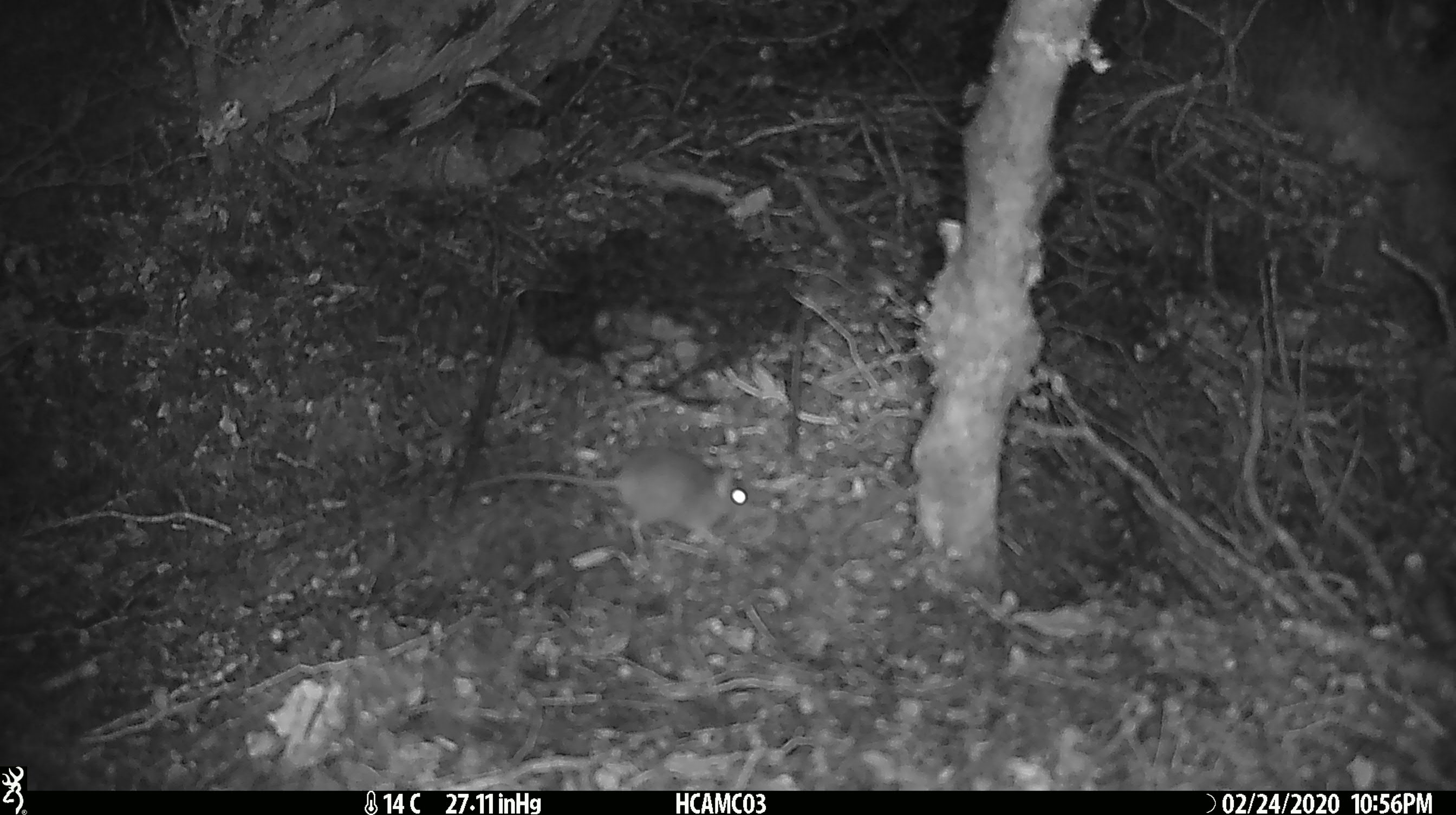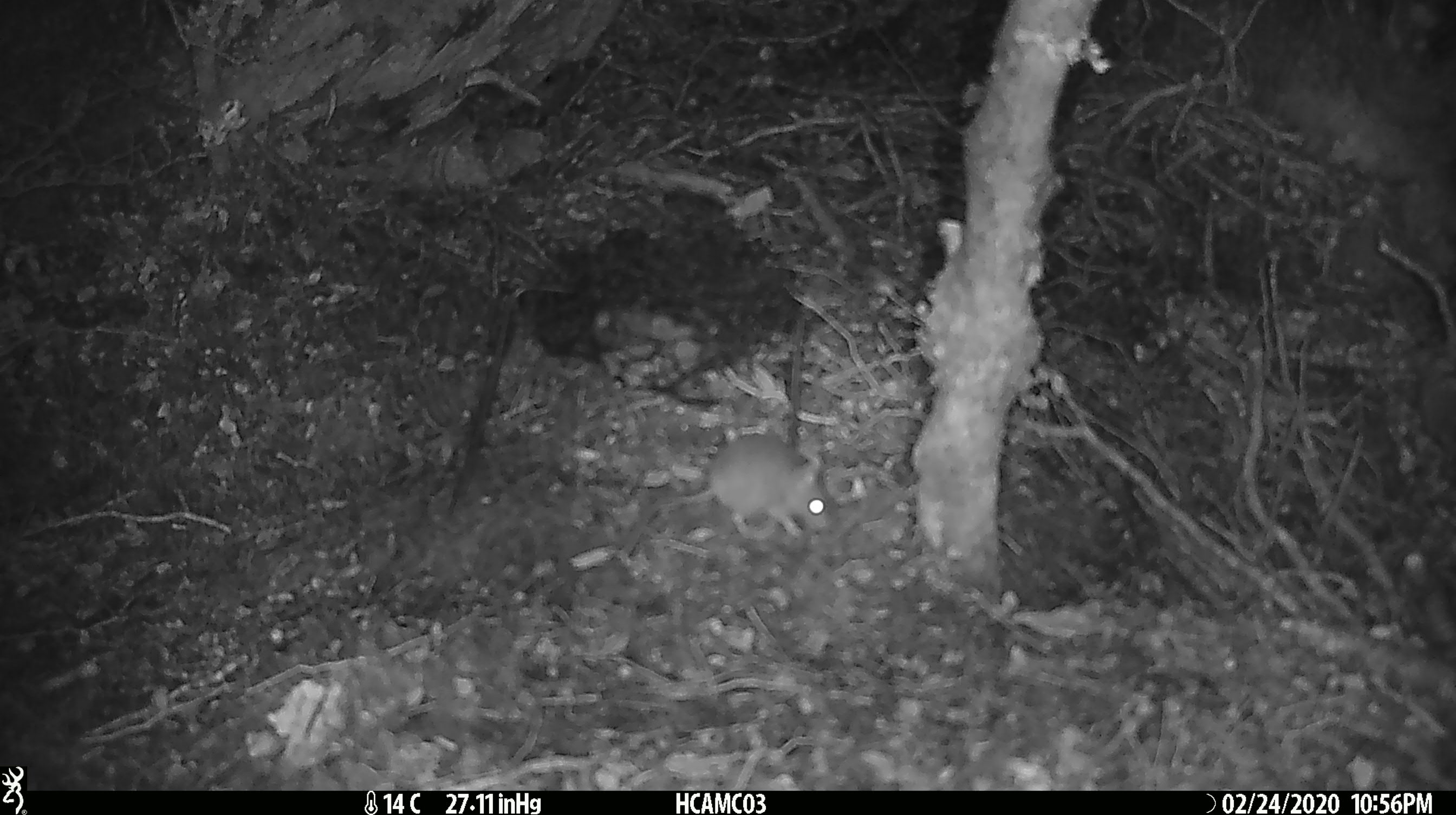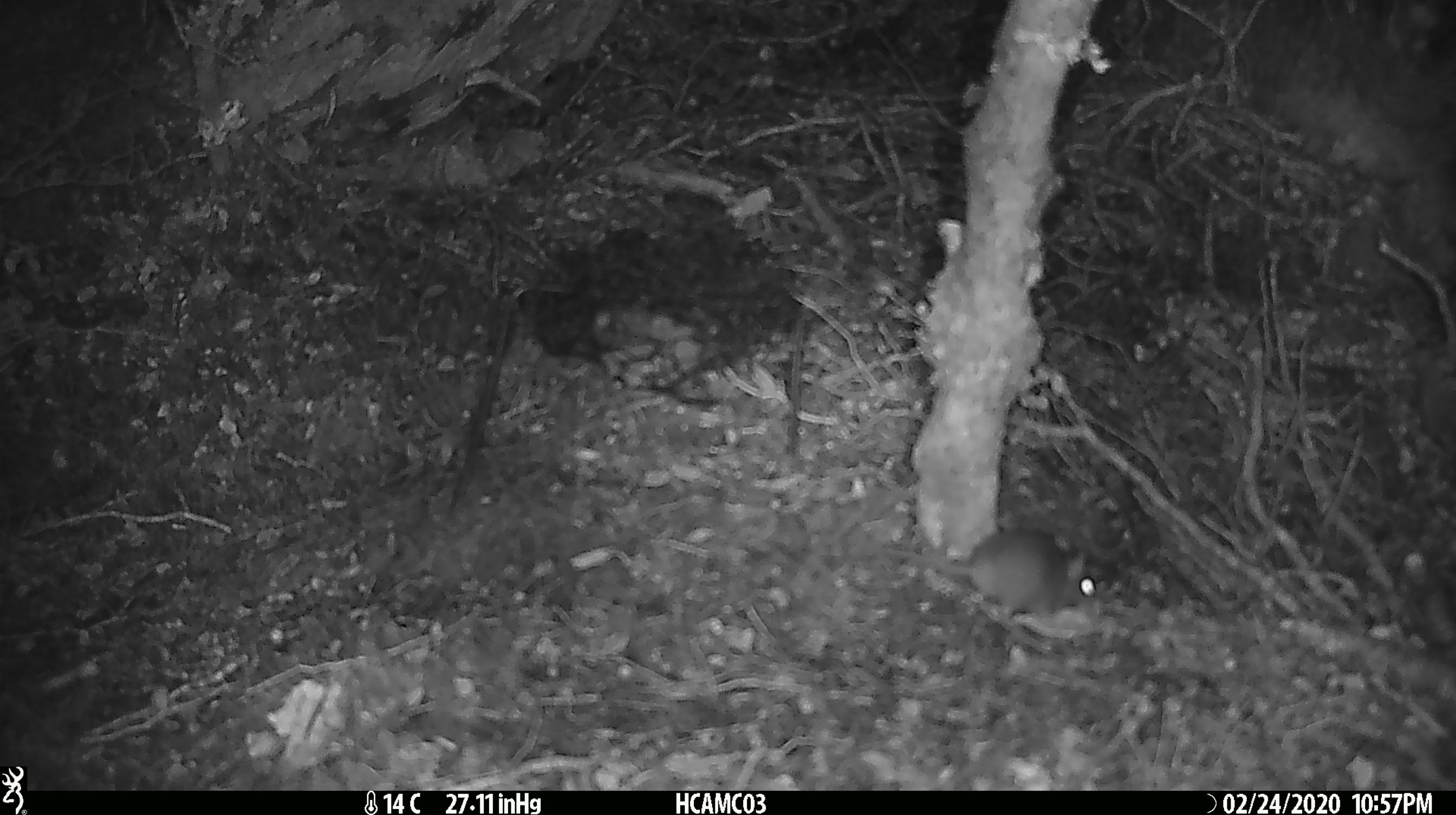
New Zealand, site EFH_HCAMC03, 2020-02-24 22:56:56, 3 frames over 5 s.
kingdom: Animalia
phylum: Chordata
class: Mammalia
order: Rodentia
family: Muridae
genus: Mus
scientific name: Mus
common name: mouse